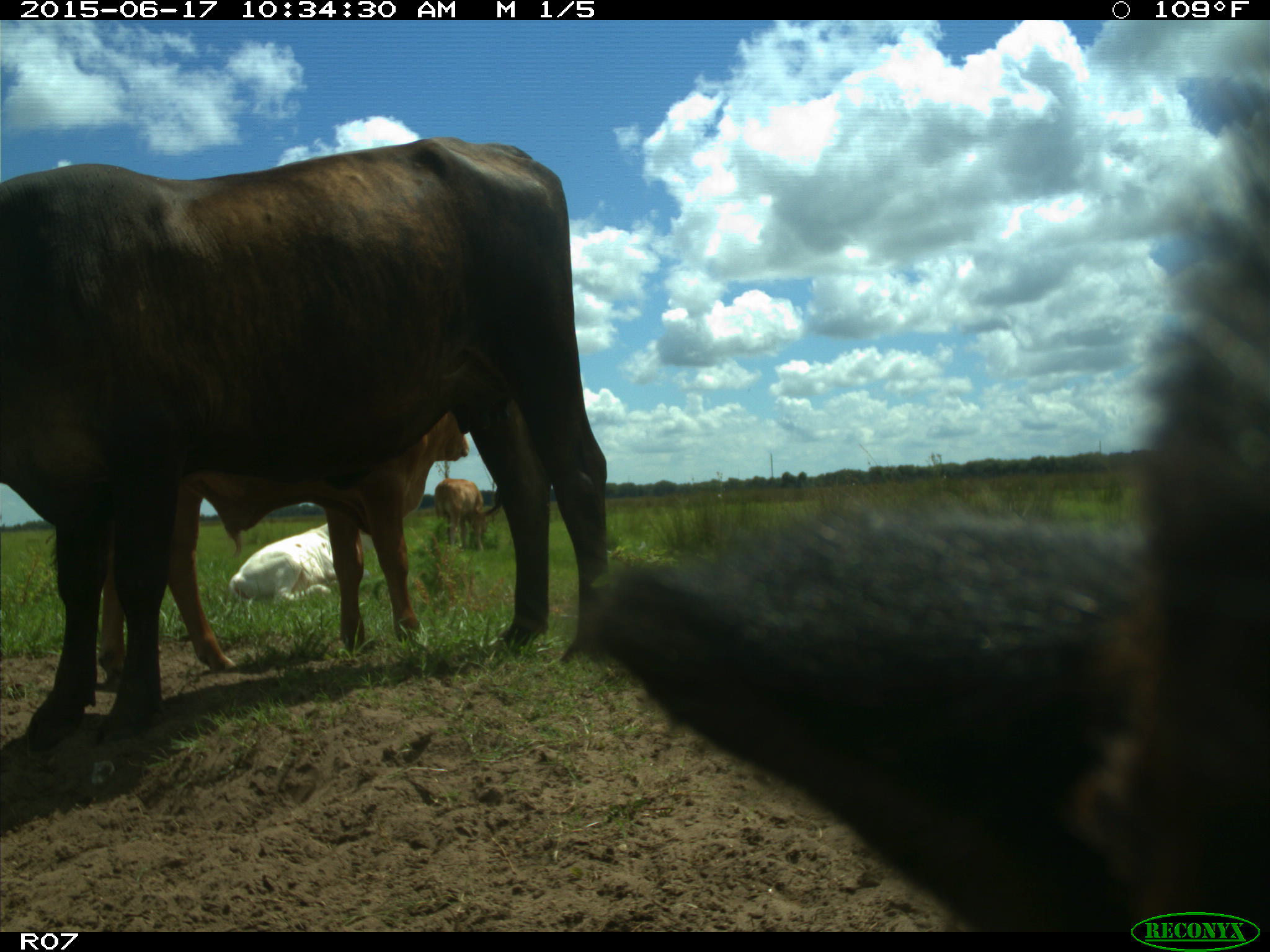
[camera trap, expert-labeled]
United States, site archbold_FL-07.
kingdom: Animalia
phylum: Chordata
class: Mammalia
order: Artiodactyla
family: Bovidae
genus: Bos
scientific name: Bos taurus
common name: domestic cow